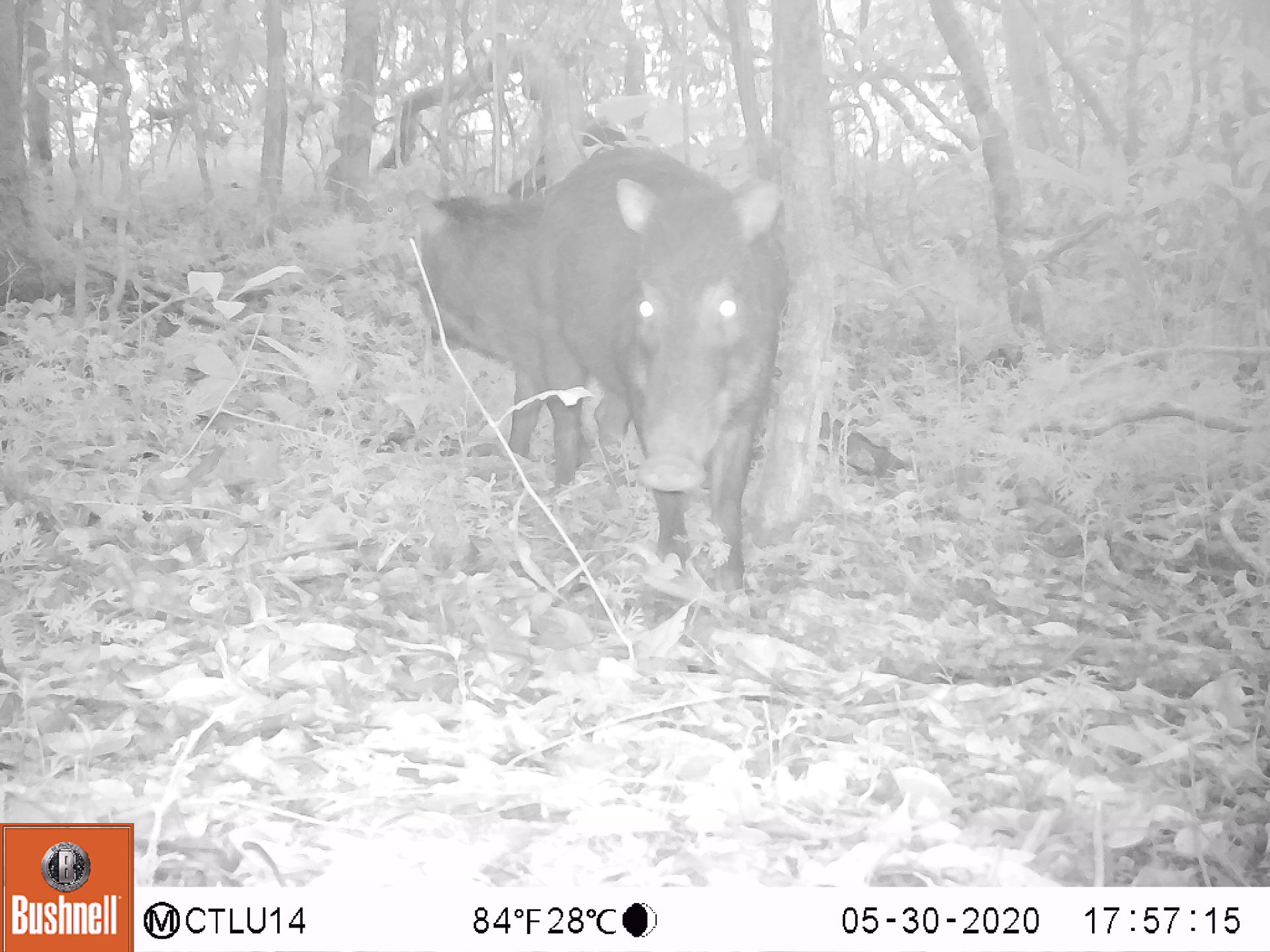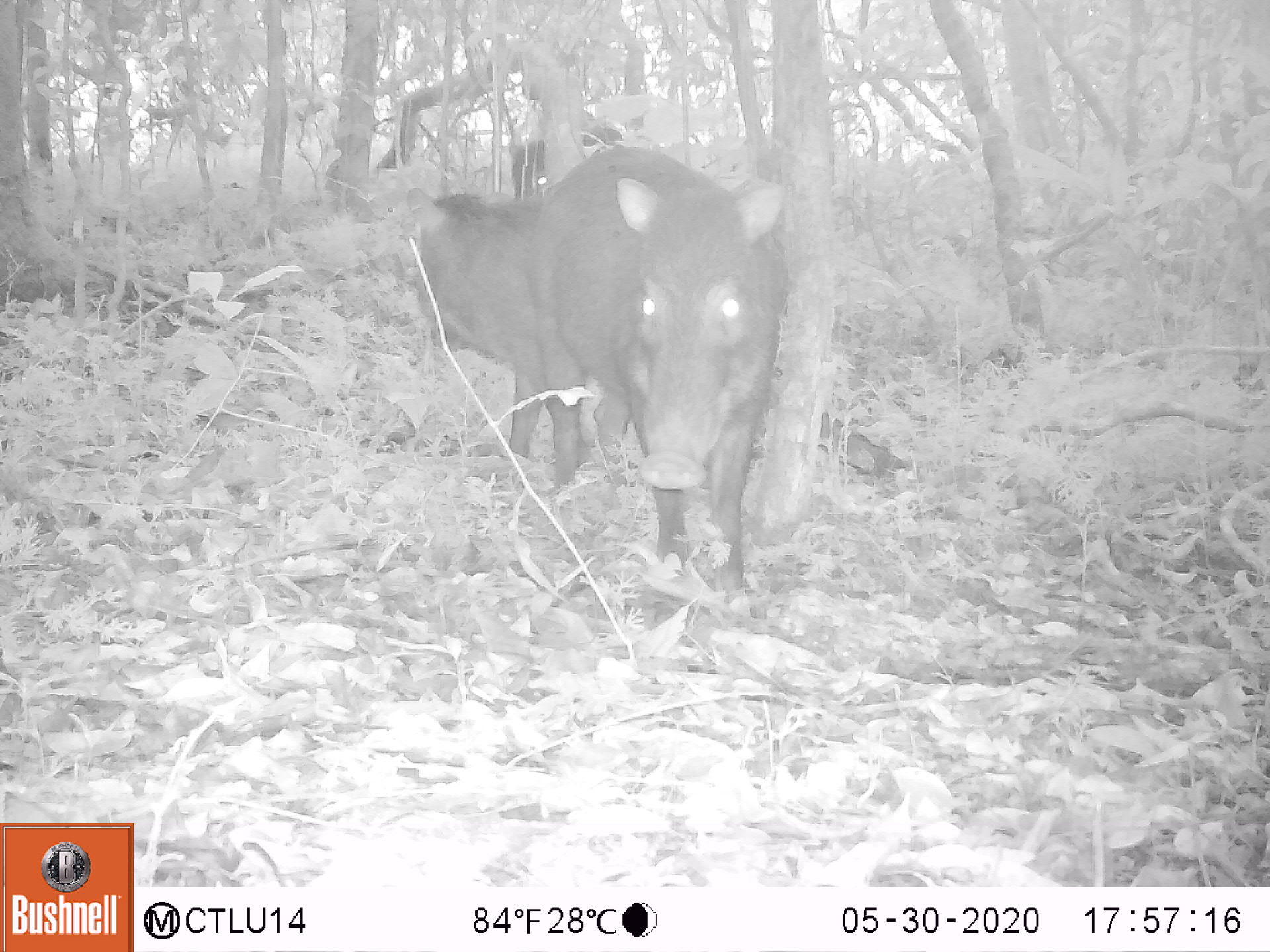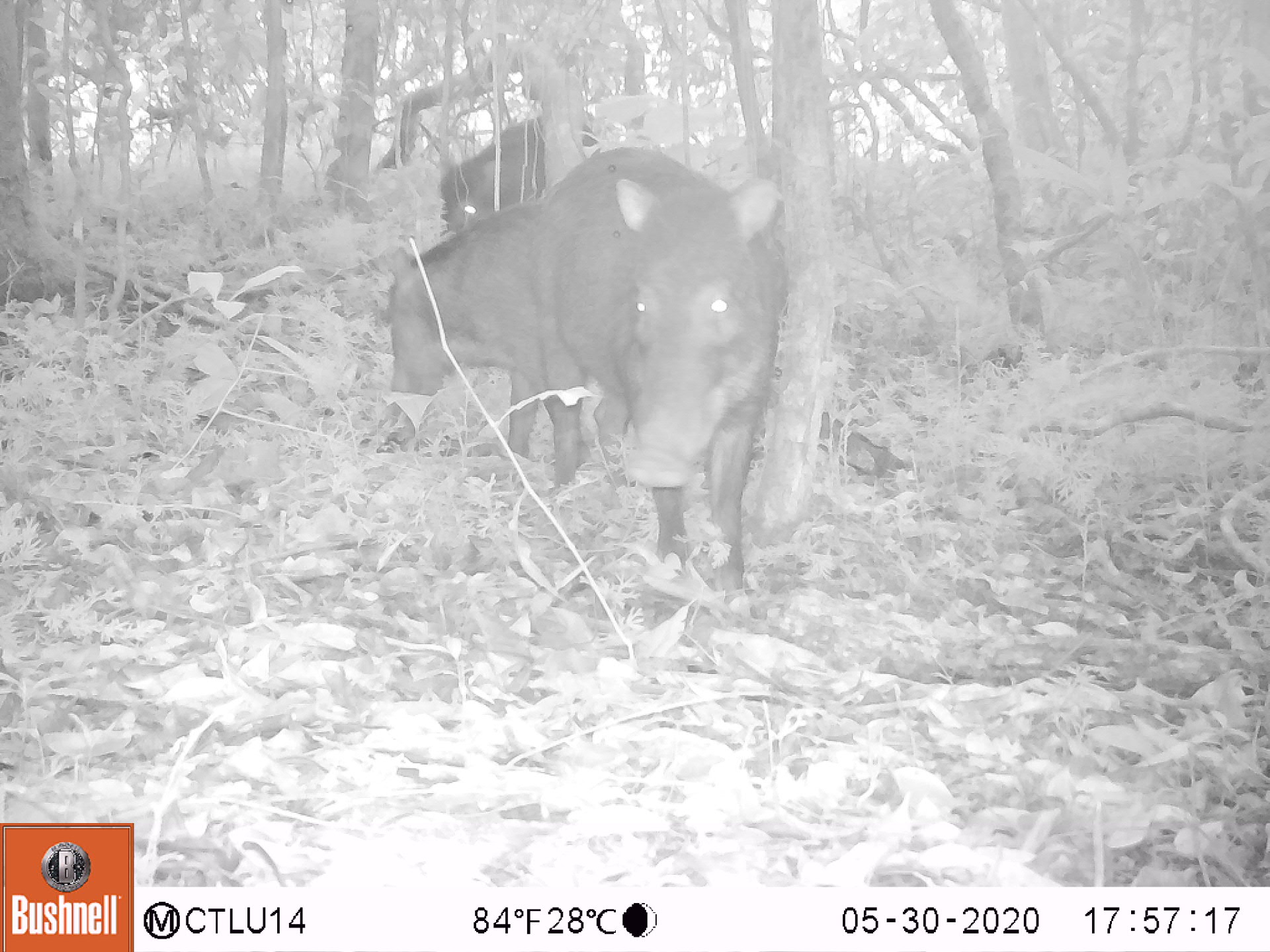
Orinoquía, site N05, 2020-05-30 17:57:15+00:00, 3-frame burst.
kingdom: Animalia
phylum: Chordata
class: Mammalia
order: Artiodactyla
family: Tayassuidae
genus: Tayassu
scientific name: Tayassu pecari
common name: white-lipped peccary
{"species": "white-lipped peccary (Tayassu pecari)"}